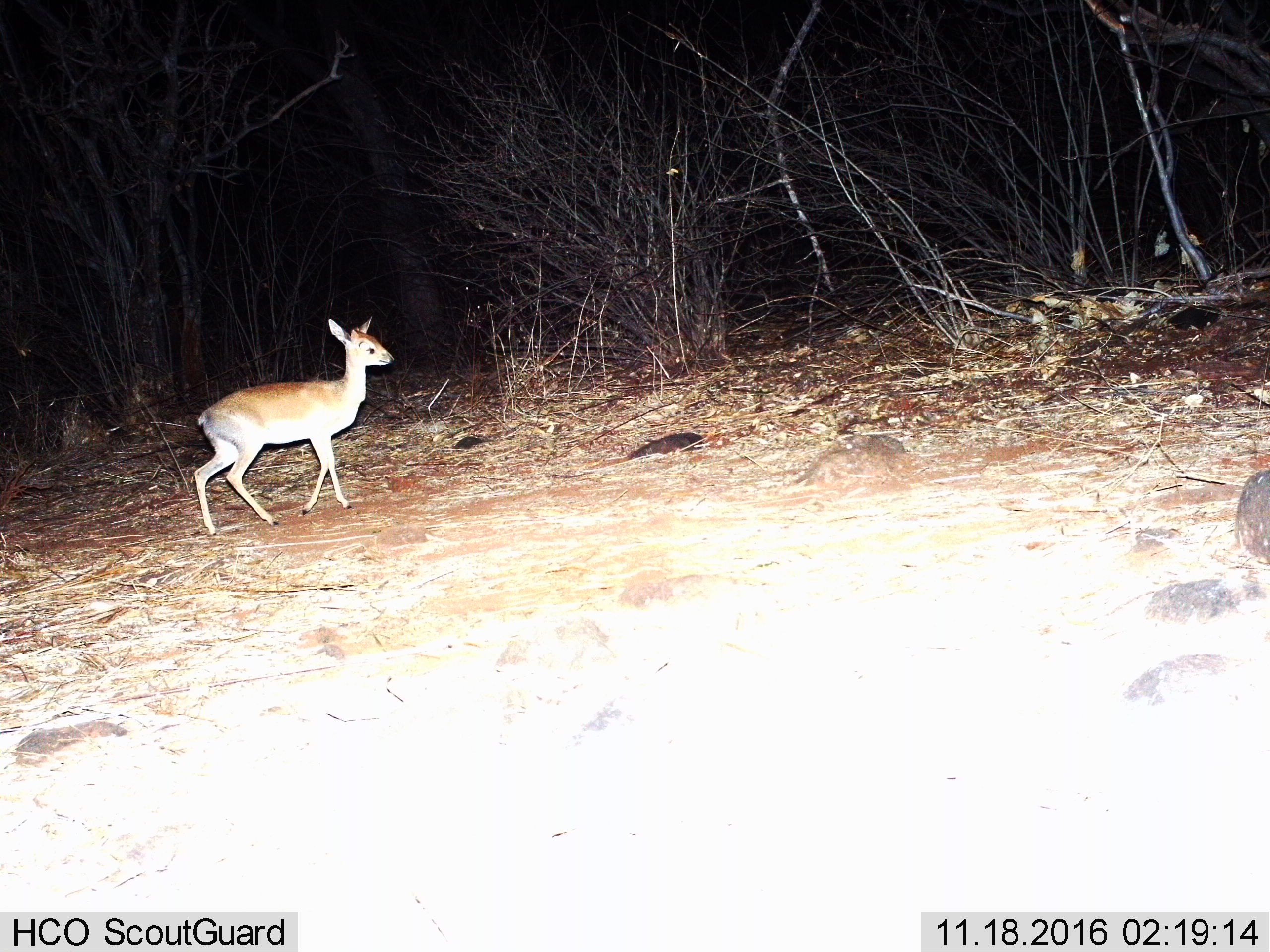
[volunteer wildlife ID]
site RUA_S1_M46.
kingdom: Animalia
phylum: Chordata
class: Mammalia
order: Artiodactyla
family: Bovidae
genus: Madoqua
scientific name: Madoqua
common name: dik-dik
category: dikdik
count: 1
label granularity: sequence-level